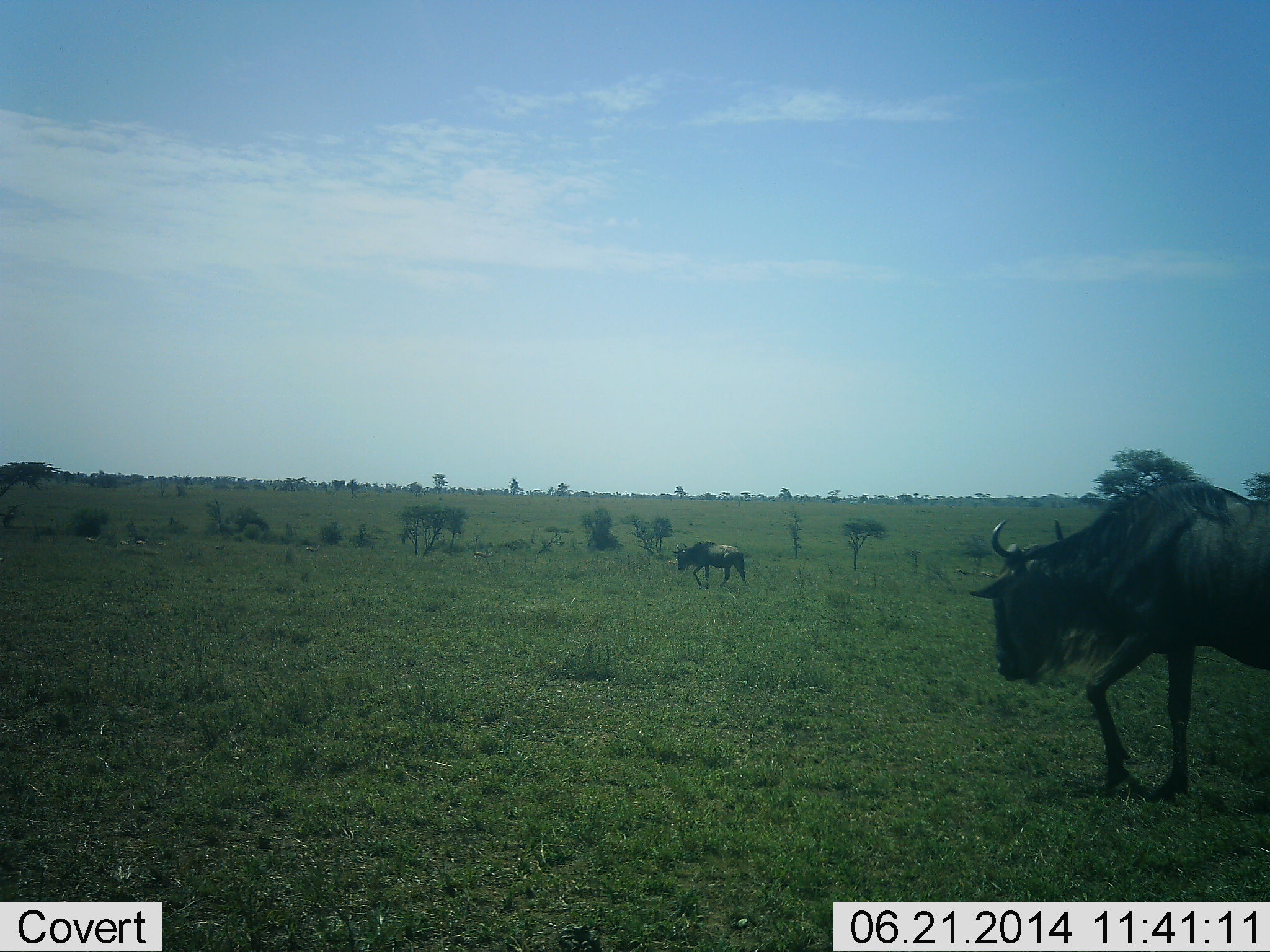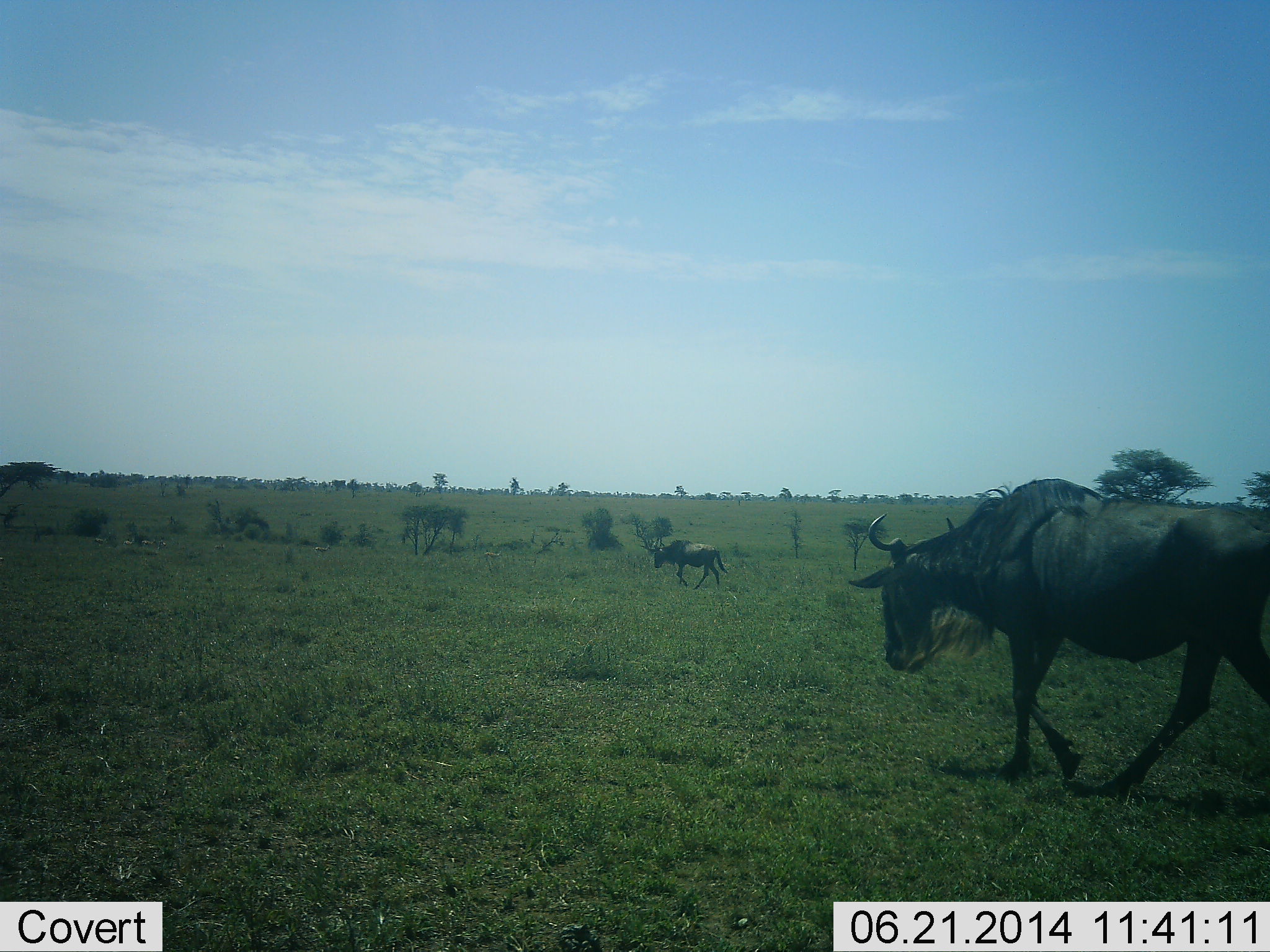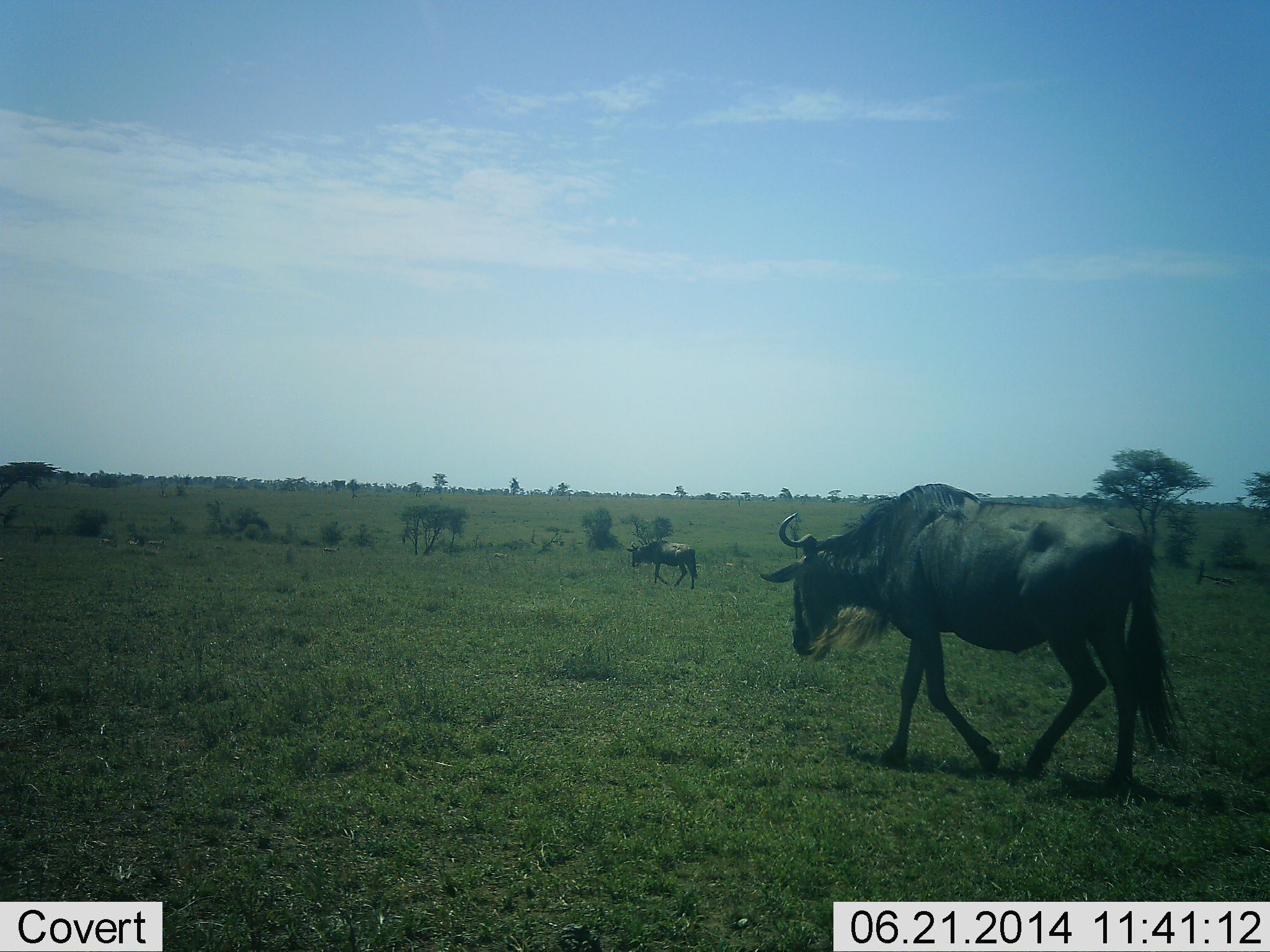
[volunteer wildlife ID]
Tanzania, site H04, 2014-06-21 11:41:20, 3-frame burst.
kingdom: Animalia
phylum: Chordata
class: Mammalia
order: Artiodactyla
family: Bovidae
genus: Connochaetes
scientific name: Connochaetes taurinus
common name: blue wildebeest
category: wildebeest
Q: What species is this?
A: Wildebeest (blue wildebeest) (Connochaetes taurinus).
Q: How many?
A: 2.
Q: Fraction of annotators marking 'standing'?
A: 0%.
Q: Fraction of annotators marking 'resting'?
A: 0%.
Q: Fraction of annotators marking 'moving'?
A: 100%.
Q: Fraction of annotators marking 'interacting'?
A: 0%.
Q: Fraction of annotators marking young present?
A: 0%.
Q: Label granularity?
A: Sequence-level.